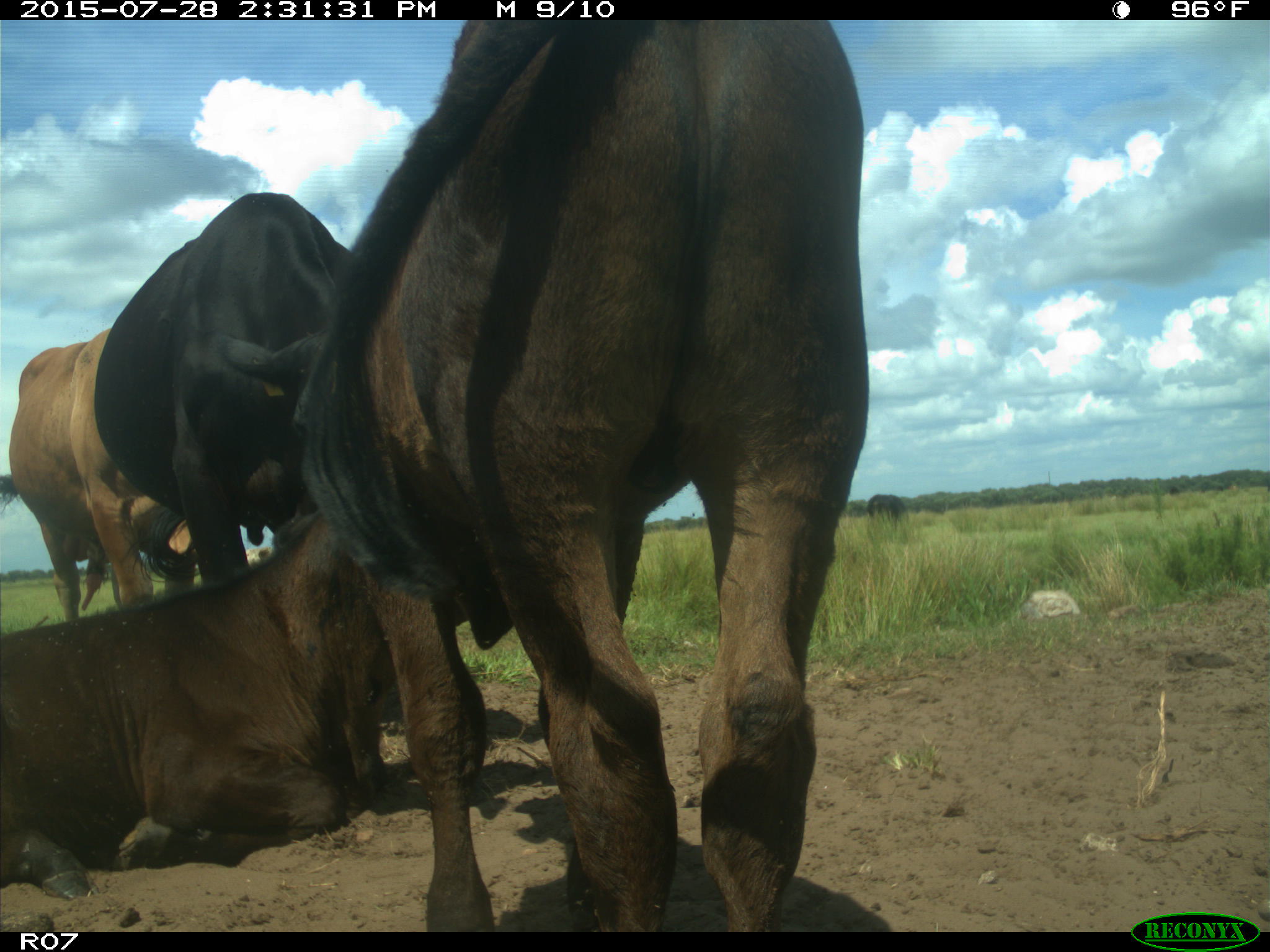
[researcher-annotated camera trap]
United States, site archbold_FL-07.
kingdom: Animalia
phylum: Chordata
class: Mammalia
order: Artiodactyla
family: Bovidae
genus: Bos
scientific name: Bos taurus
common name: domestic cow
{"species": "Bos taurus (domestic cow)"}